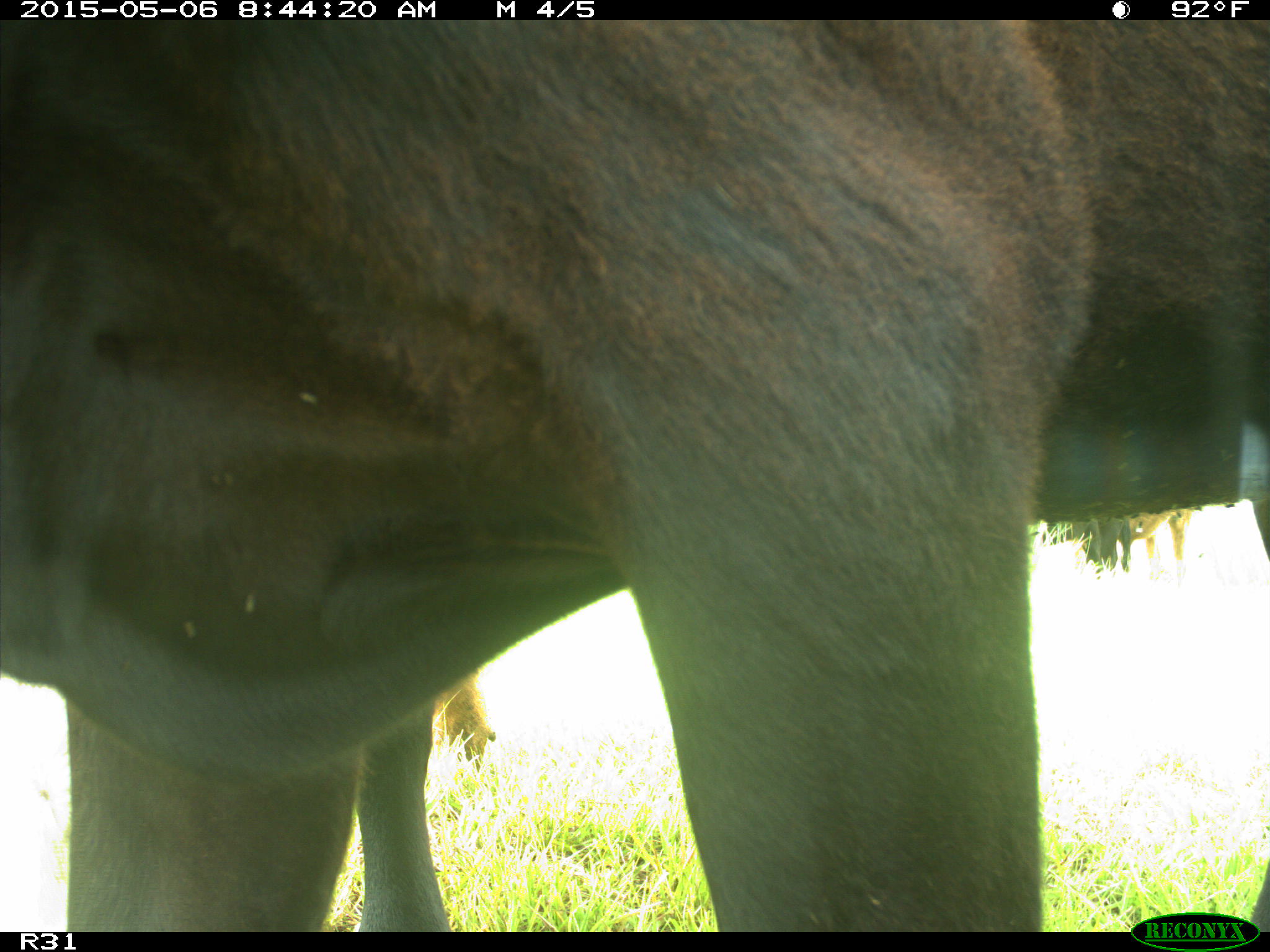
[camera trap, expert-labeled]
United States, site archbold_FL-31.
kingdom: Animalia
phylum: Chordata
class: Mammalia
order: Artiodactyla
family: Bovidae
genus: Bos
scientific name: Bos taurus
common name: domestic cow